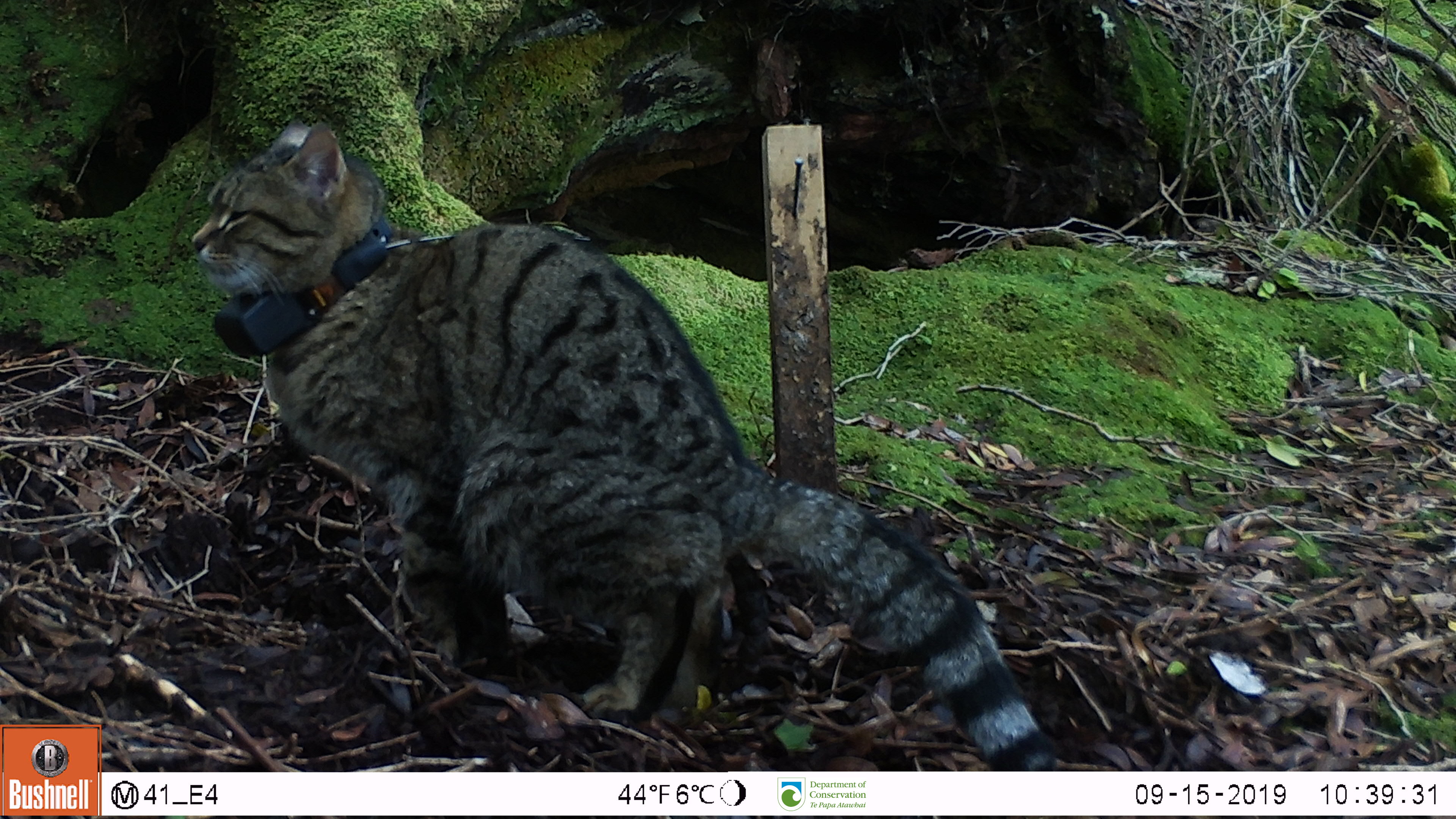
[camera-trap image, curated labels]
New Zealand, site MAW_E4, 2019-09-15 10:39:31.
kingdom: Animalia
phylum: Chordata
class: Mammalia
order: Carnivora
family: Felidae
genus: Felis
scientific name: Felis catus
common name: domestic cat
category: cat